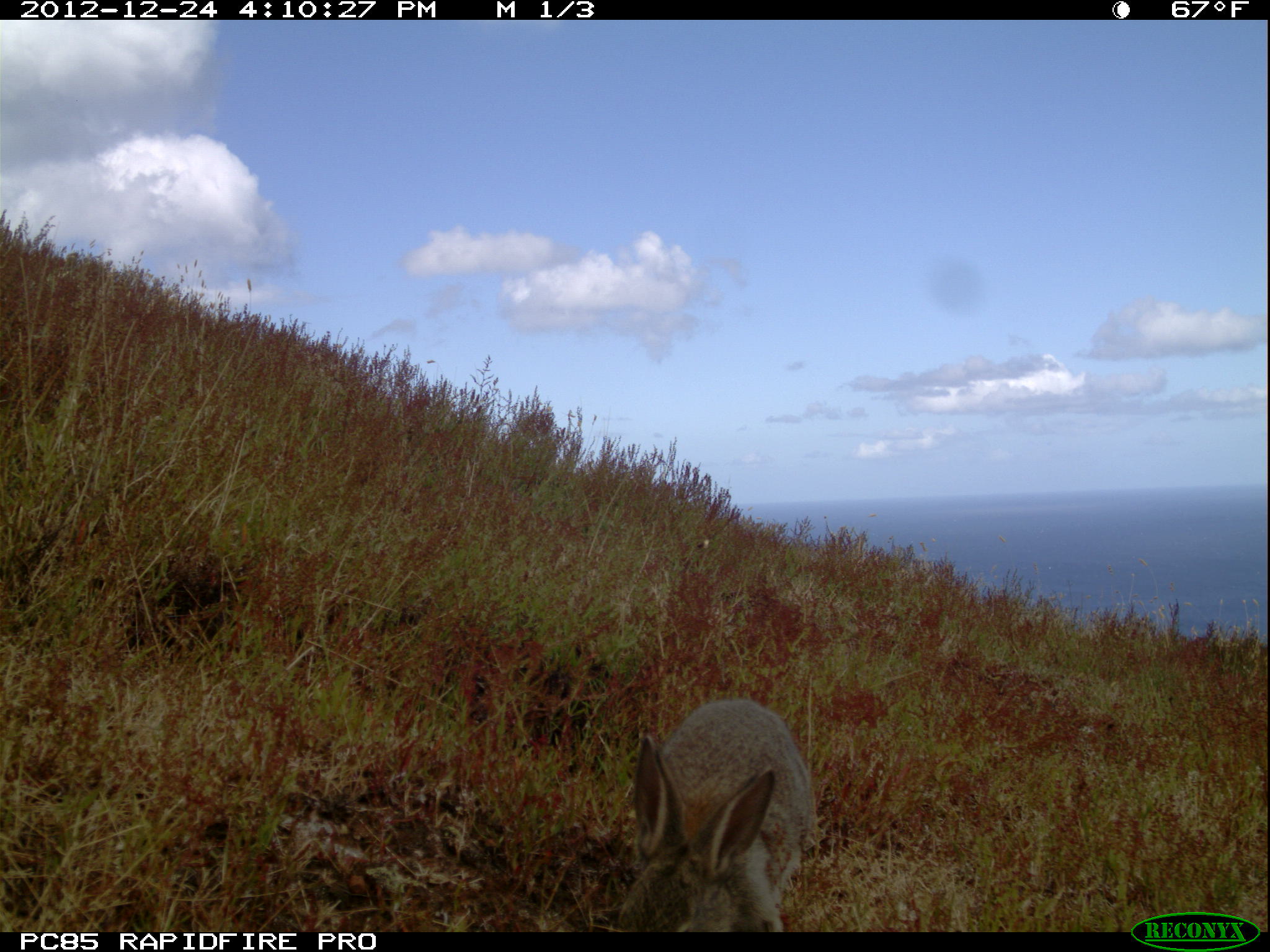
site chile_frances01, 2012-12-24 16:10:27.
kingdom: Animalia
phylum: Chordata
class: Mammalia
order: Lagomorpha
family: Leporidae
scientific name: Leporidae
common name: rabbits and hares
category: rabbit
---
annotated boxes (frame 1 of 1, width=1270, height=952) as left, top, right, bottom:
rabbit: 609, 697, 815, 933